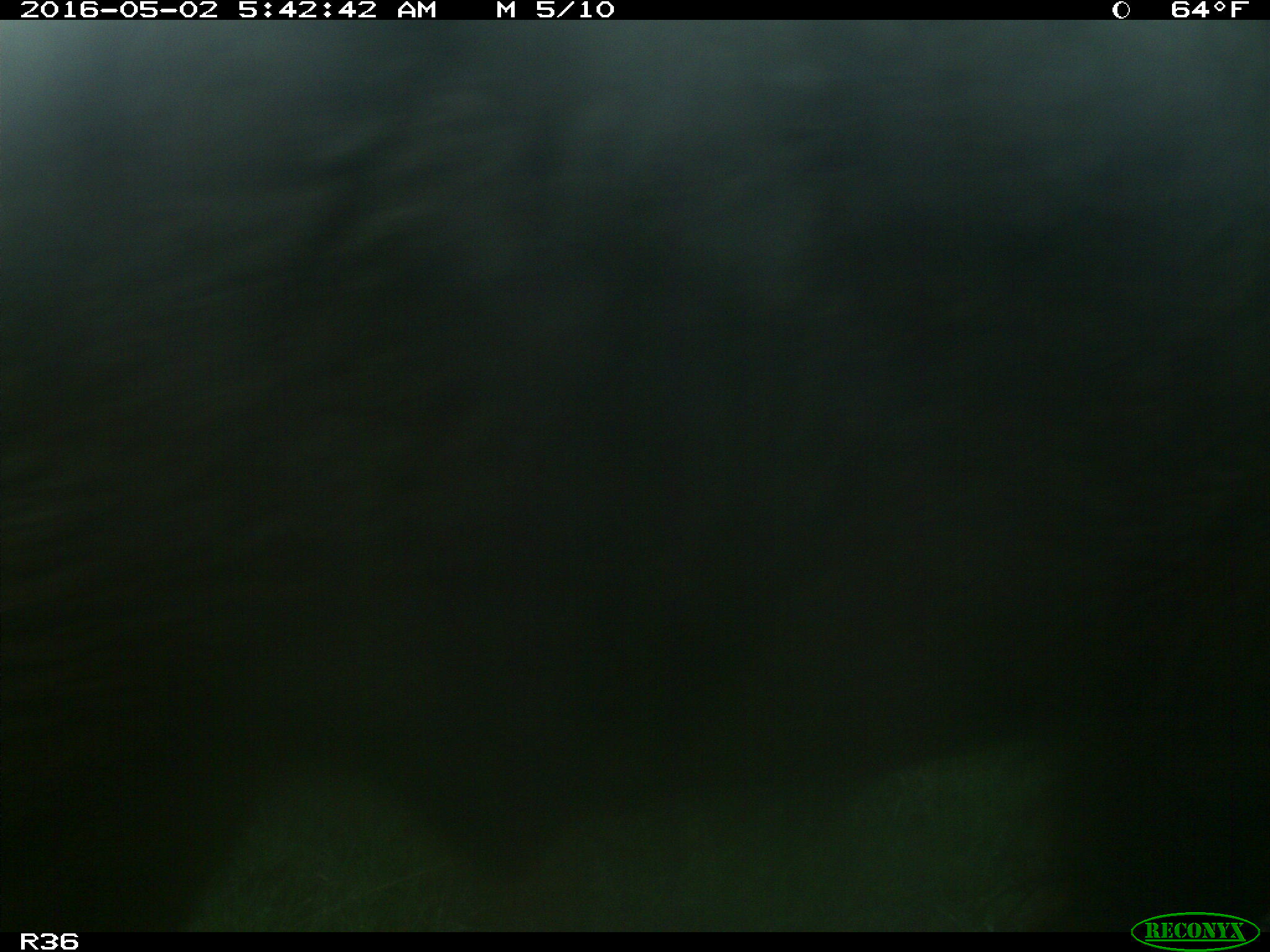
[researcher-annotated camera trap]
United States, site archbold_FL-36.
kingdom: Animalia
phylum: Chordata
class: Mammalia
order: Artiodactyla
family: Suidae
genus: Sus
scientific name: Sus scrofa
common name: wild boar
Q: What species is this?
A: Sus scrofa (wild boar).